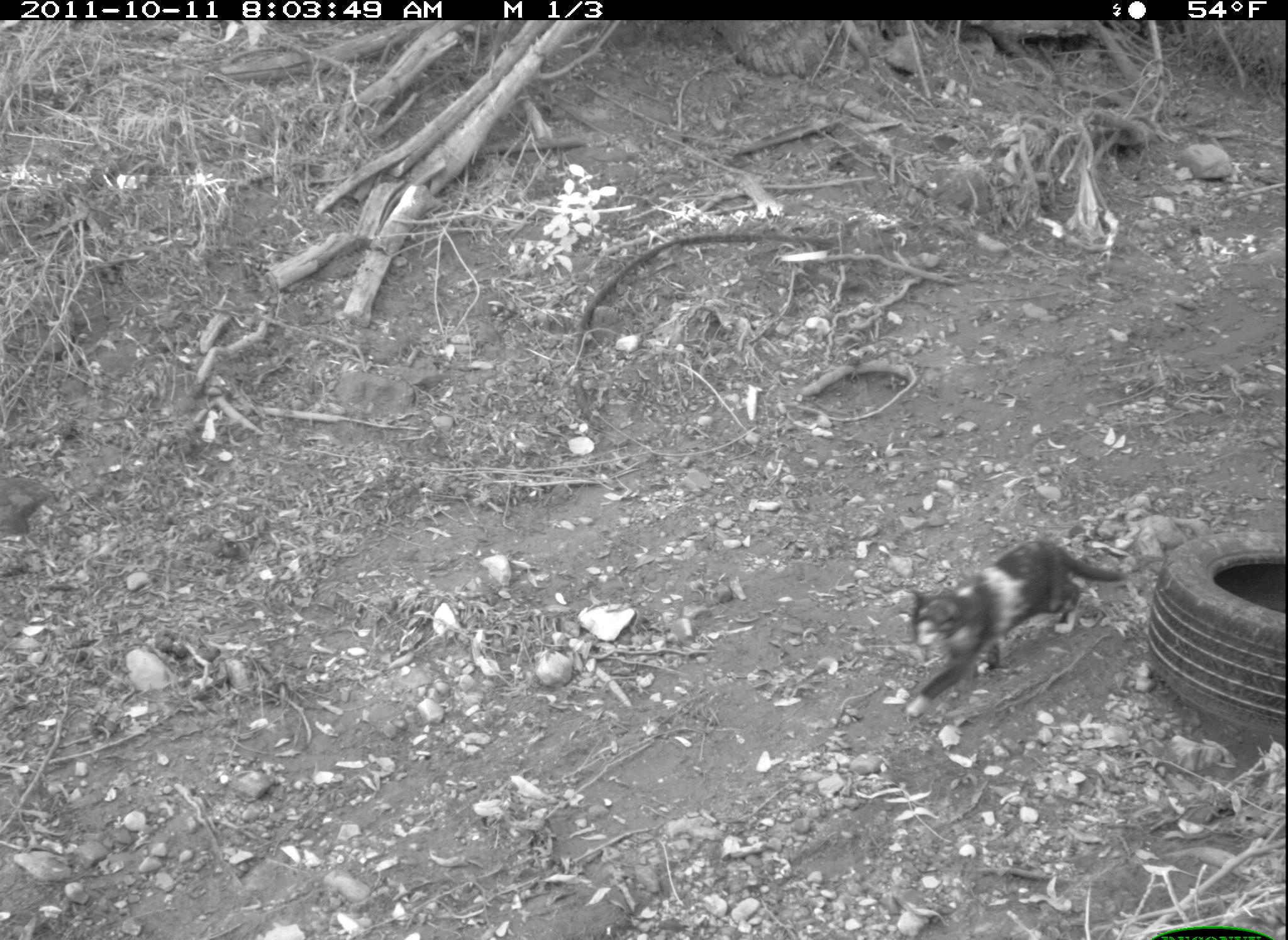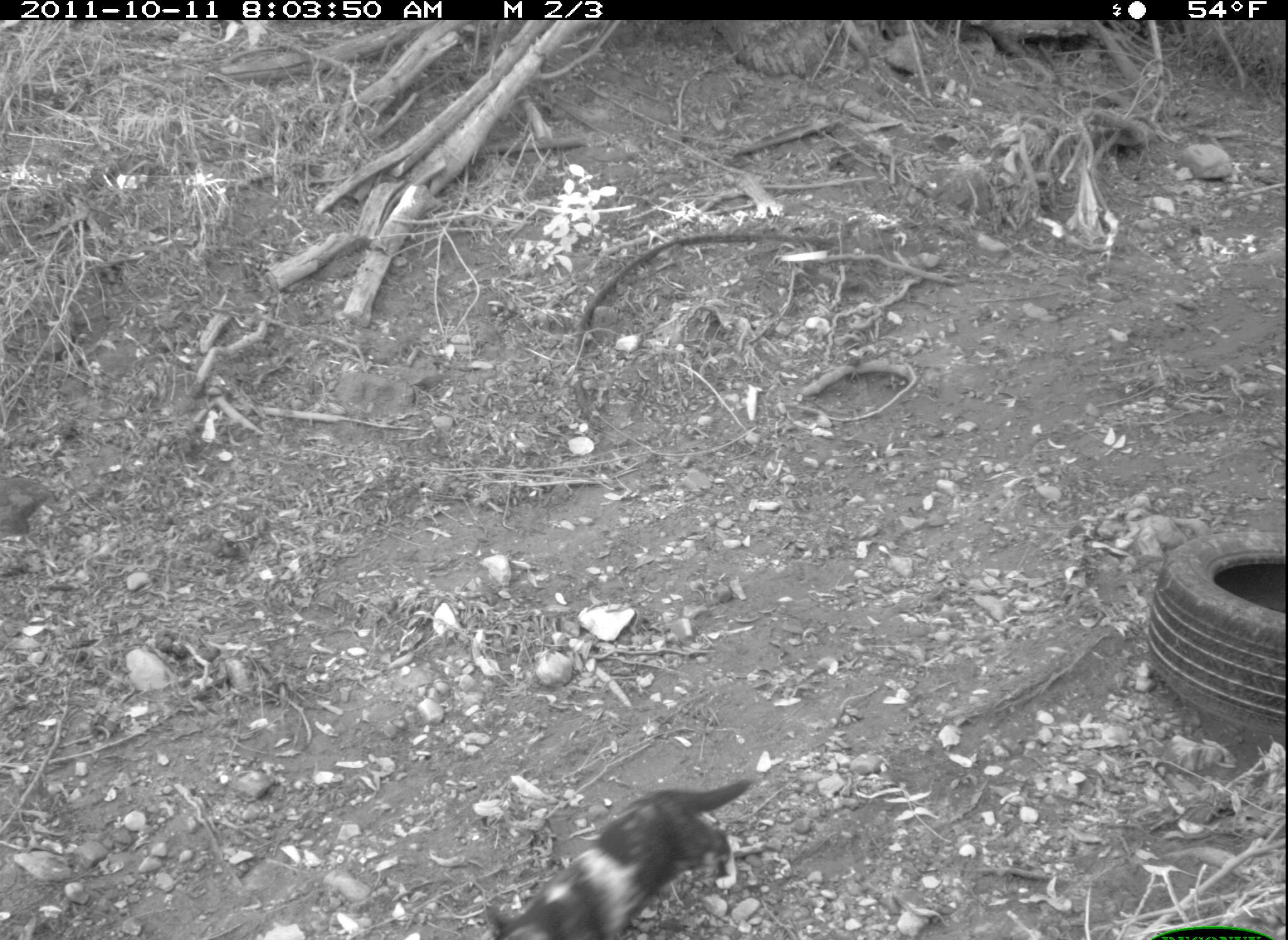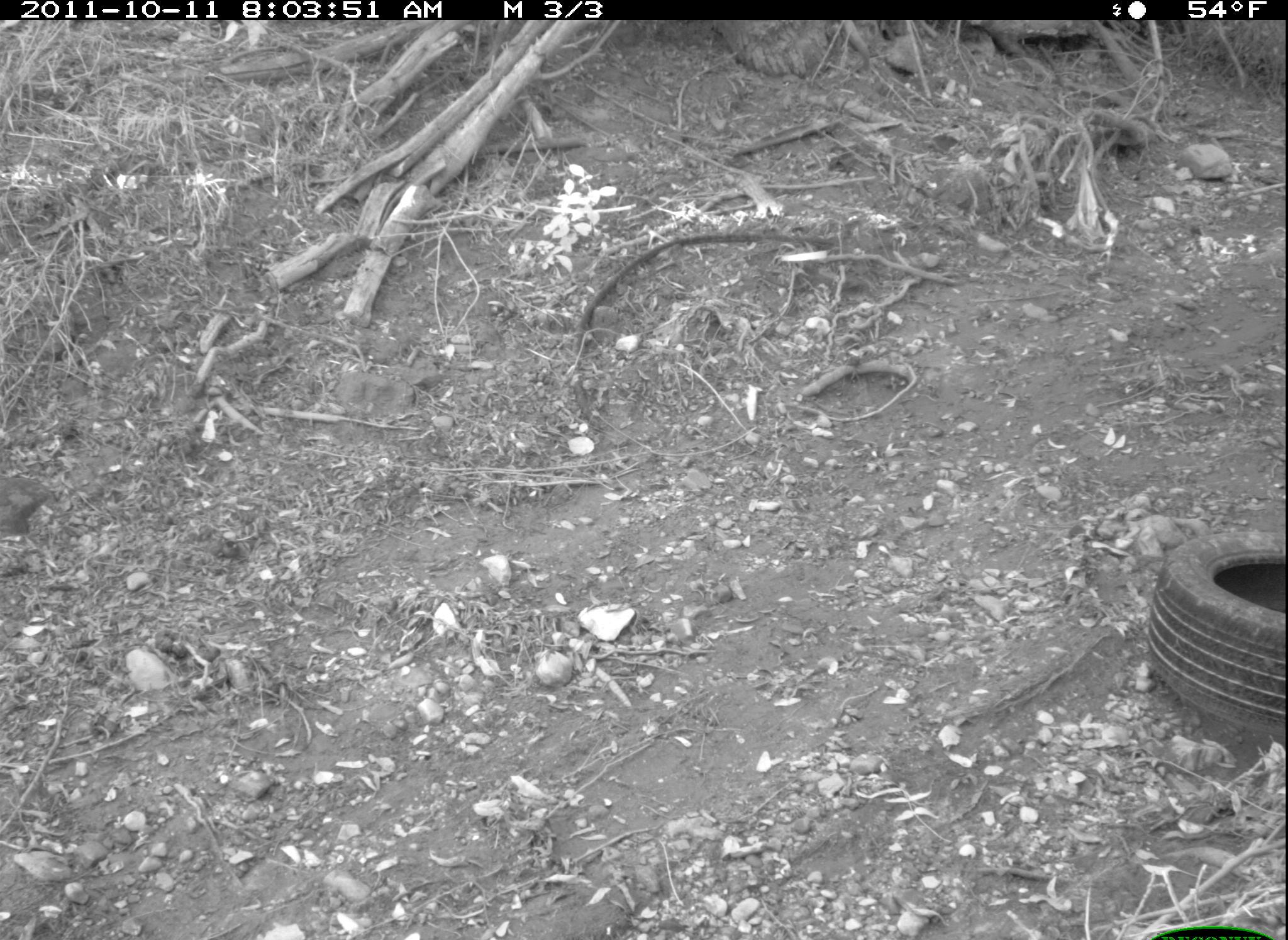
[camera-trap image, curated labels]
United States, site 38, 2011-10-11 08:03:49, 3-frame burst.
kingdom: Animalia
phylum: Chordata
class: Mammalia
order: Carnivora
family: Felidae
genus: Felis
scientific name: Felis catus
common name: cat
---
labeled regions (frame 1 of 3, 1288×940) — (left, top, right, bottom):
cat: (876, 525, 1137, 725)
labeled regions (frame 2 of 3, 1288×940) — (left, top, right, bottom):
cat: (465, 757, 773, 940)